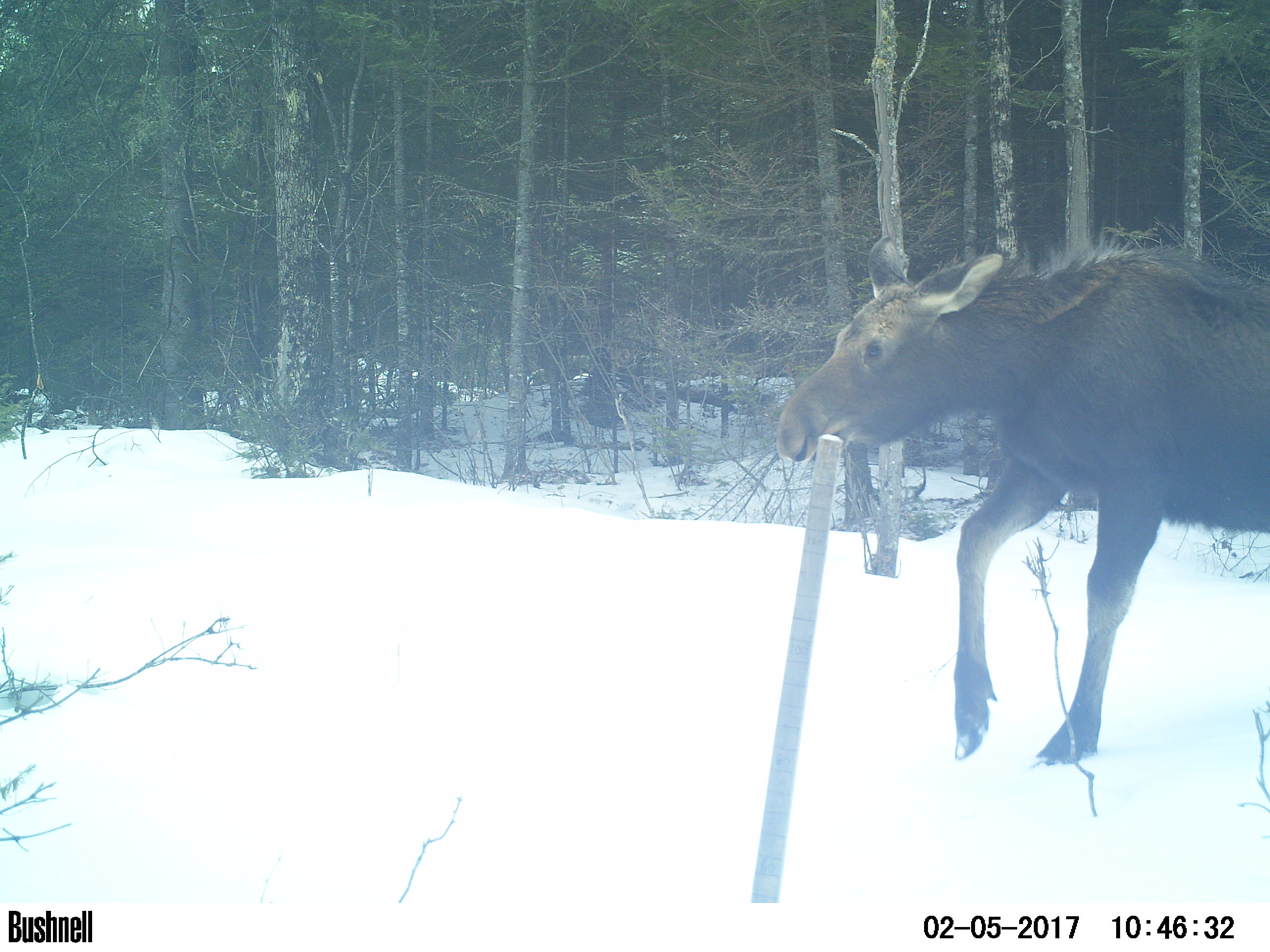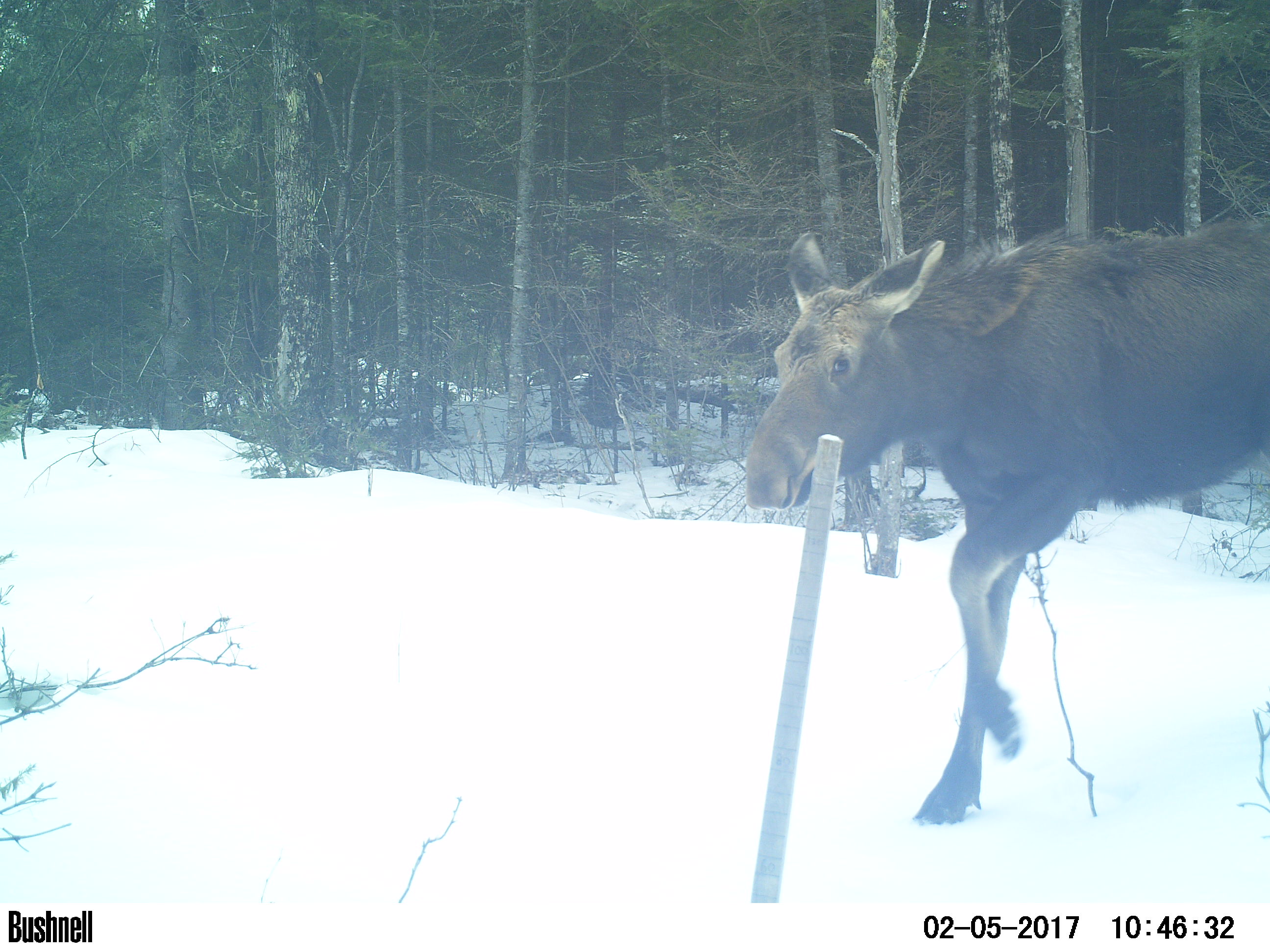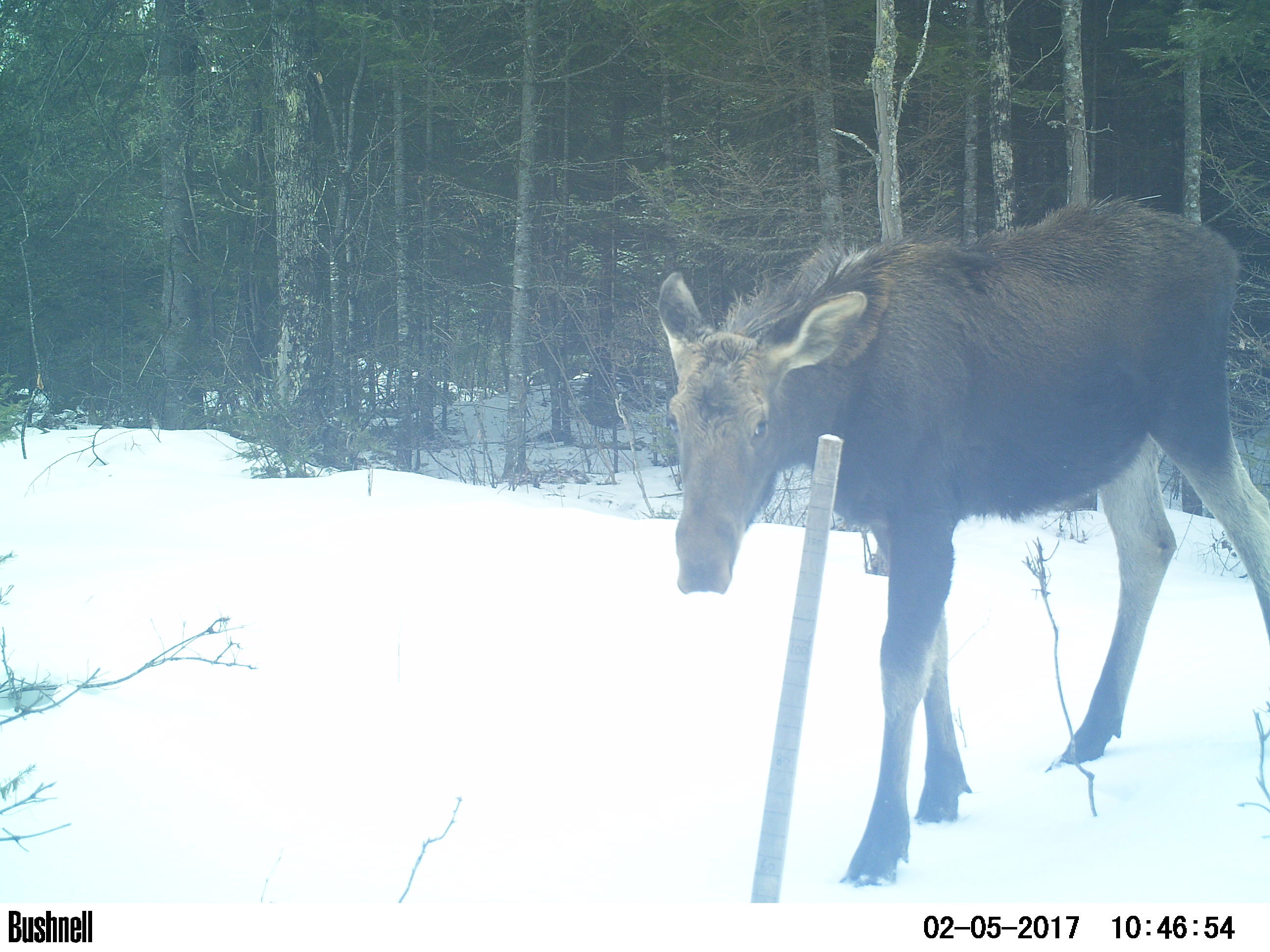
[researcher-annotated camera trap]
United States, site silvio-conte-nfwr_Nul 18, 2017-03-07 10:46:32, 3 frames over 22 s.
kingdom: Animalia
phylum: Chordata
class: Mammalia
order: Artiodactyla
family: Cervidae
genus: Alces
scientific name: Alces alces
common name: moose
Moose (Alces alces).